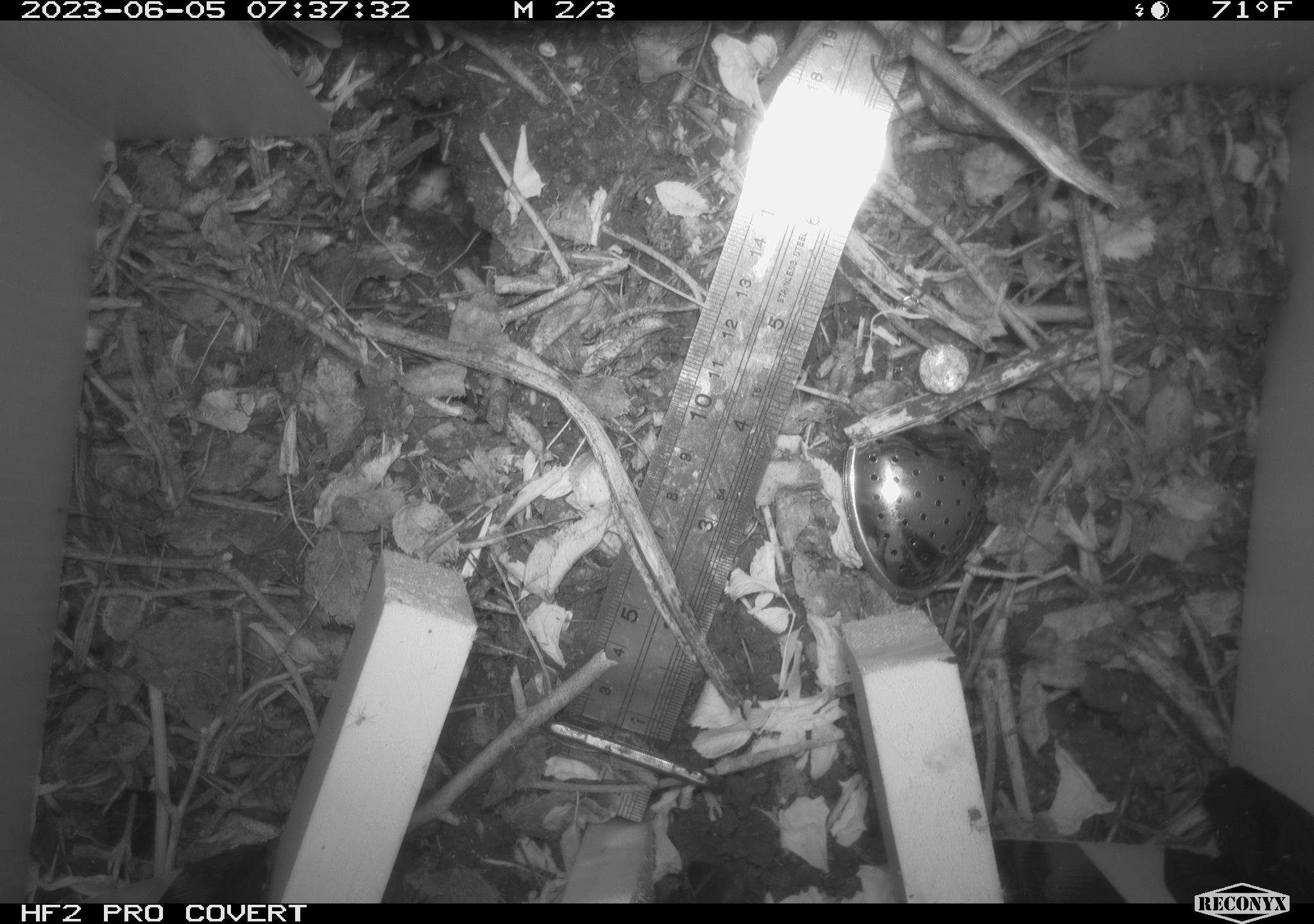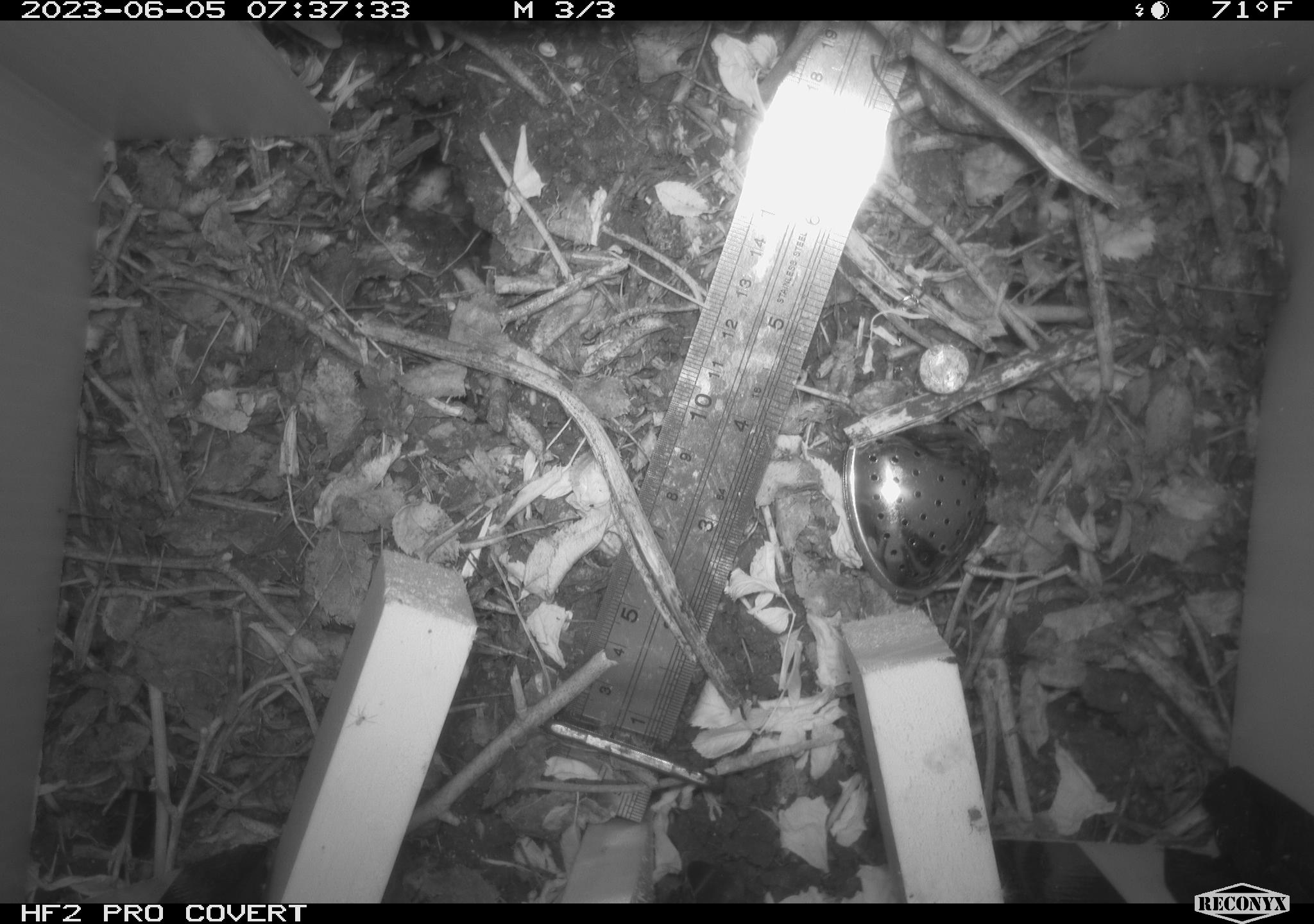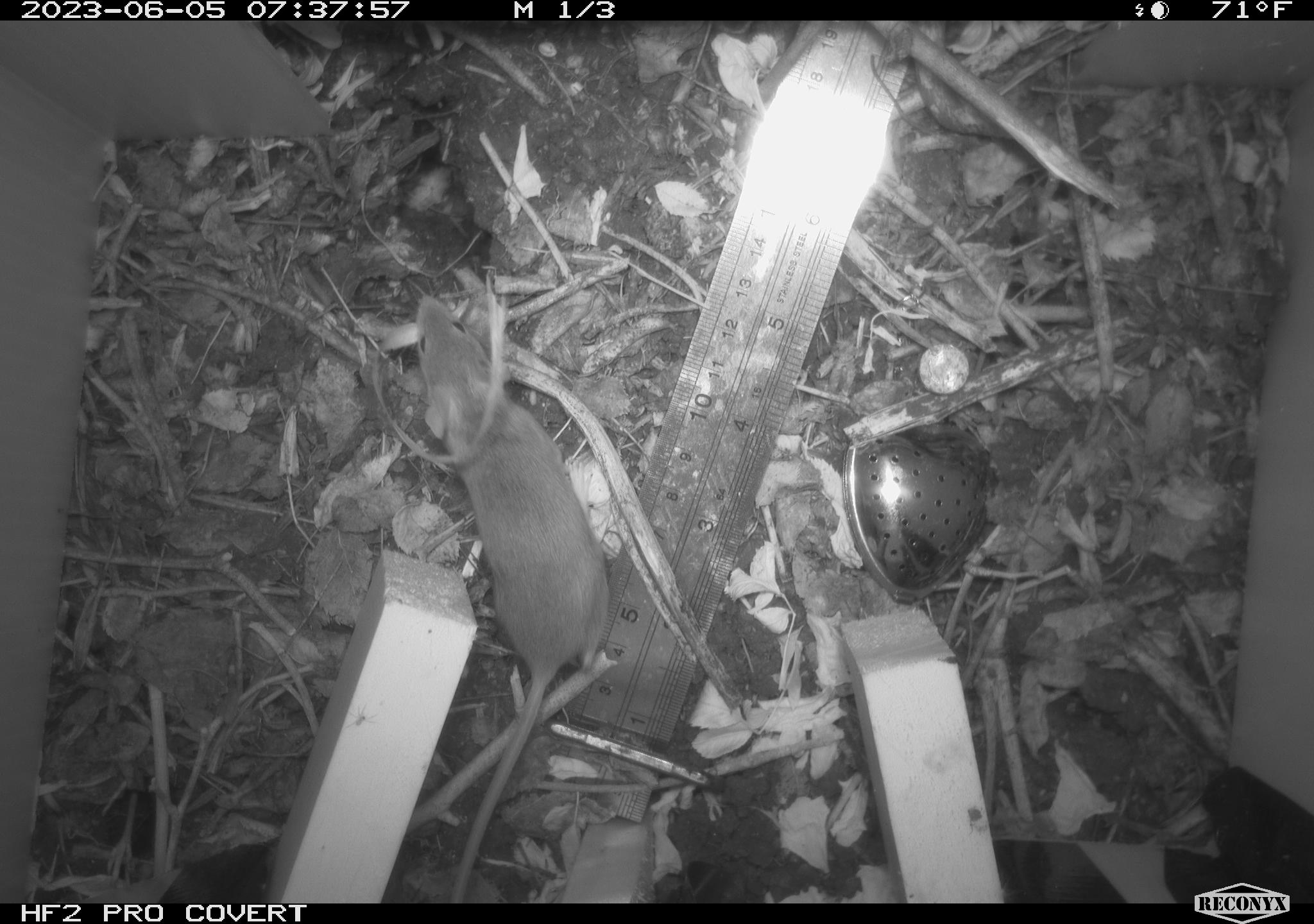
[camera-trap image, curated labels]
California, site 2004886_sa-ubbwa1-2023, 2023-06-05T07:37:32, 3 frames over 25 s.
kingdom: Animalia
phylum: Chordata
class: Mammalia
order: Rodentia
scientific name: Rodentia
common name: mouse species